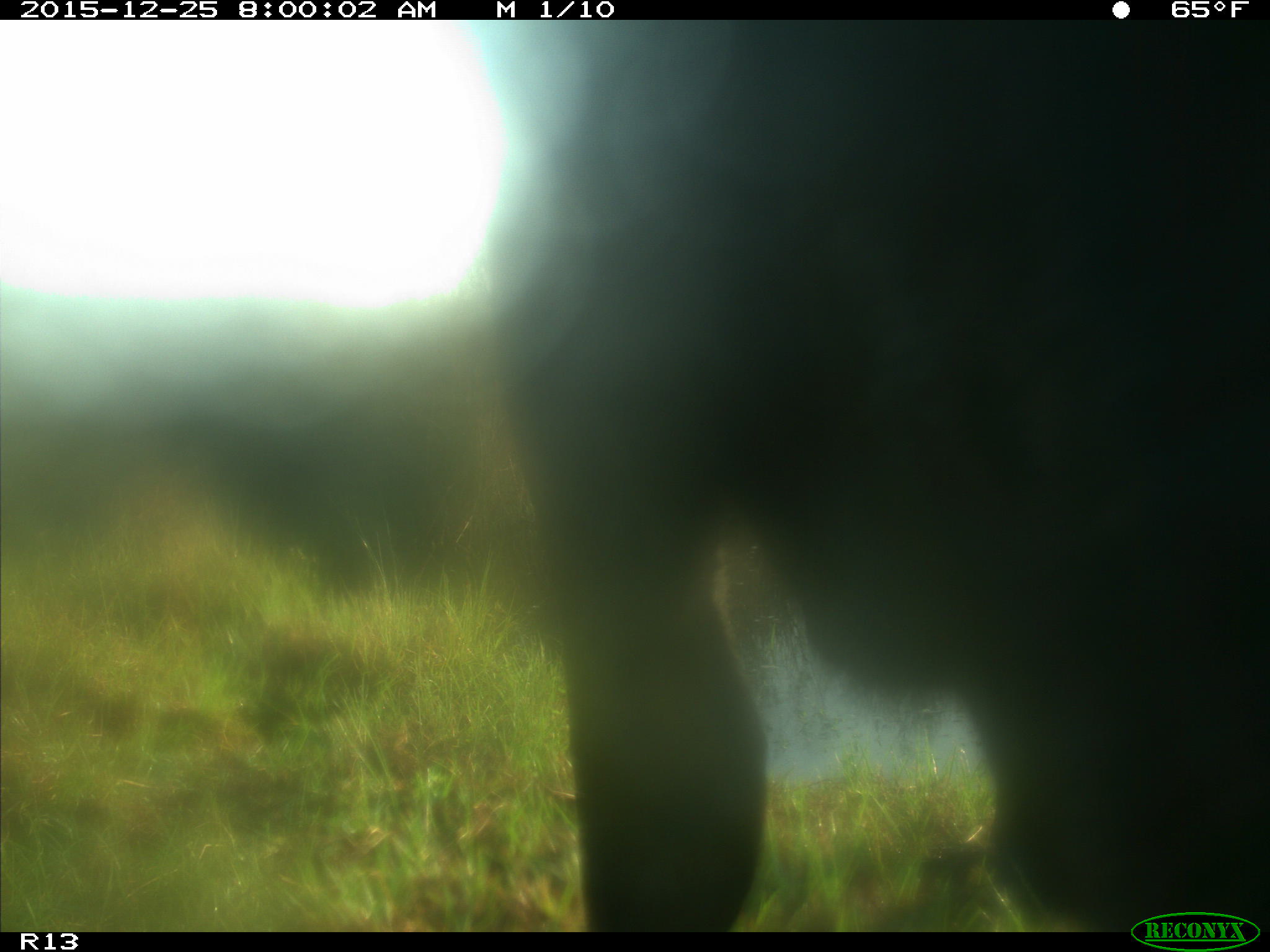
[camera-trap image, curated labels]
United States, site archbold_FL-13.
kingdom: Animalia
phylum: Chordata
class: Mammalia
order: Artiodactyla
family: Bovidae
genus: Bos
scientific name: Bos taurus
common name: domestic cow